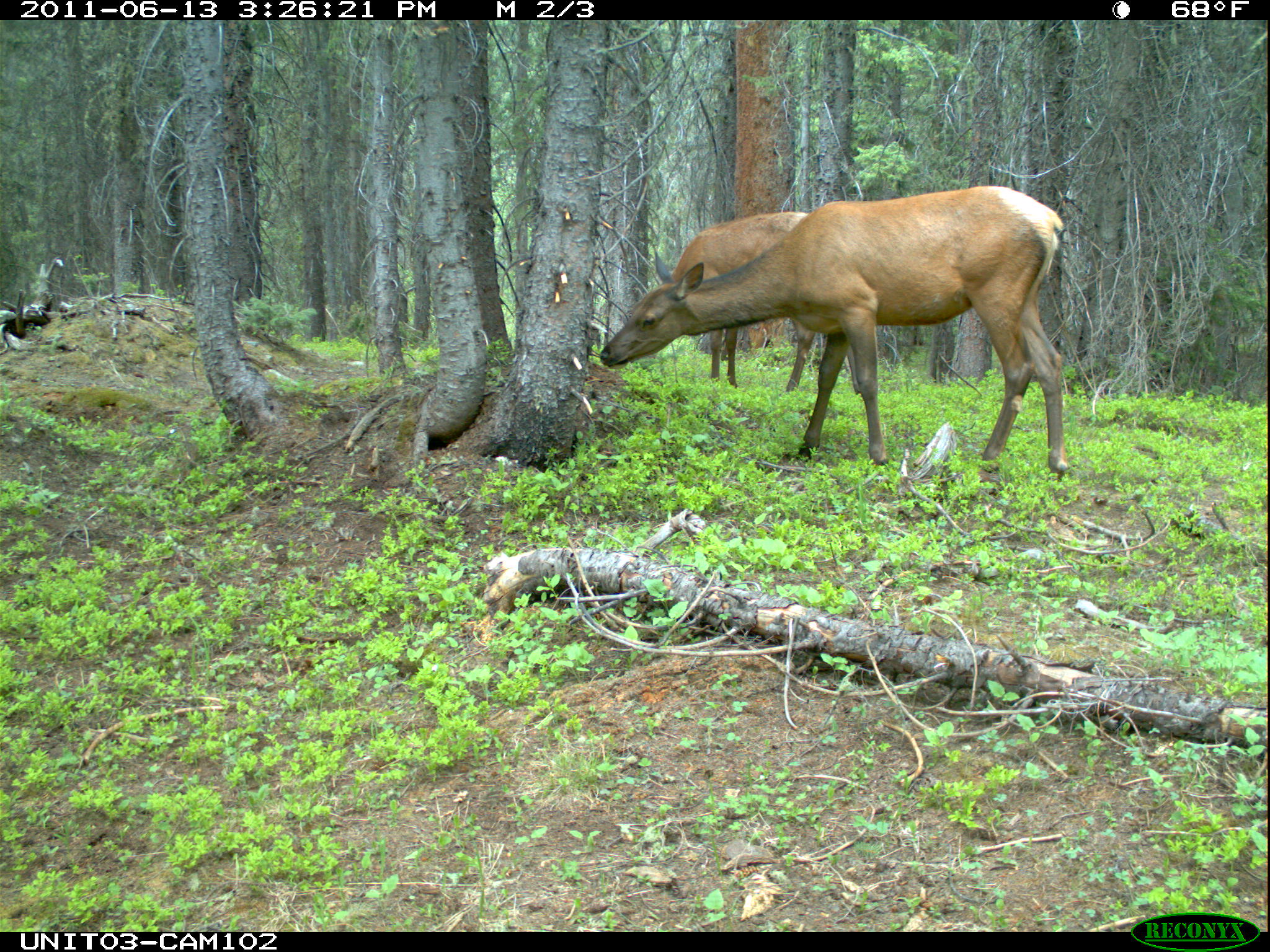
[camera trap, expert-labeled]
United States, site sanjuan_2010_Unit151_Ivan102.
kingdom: Animalia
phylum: Chordata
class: Mammalia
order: Artiodactyla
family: Cervidae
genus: Cervus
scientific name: Cervus elaphus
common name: red deer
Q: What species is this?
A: Cervus elaphus (red deer).